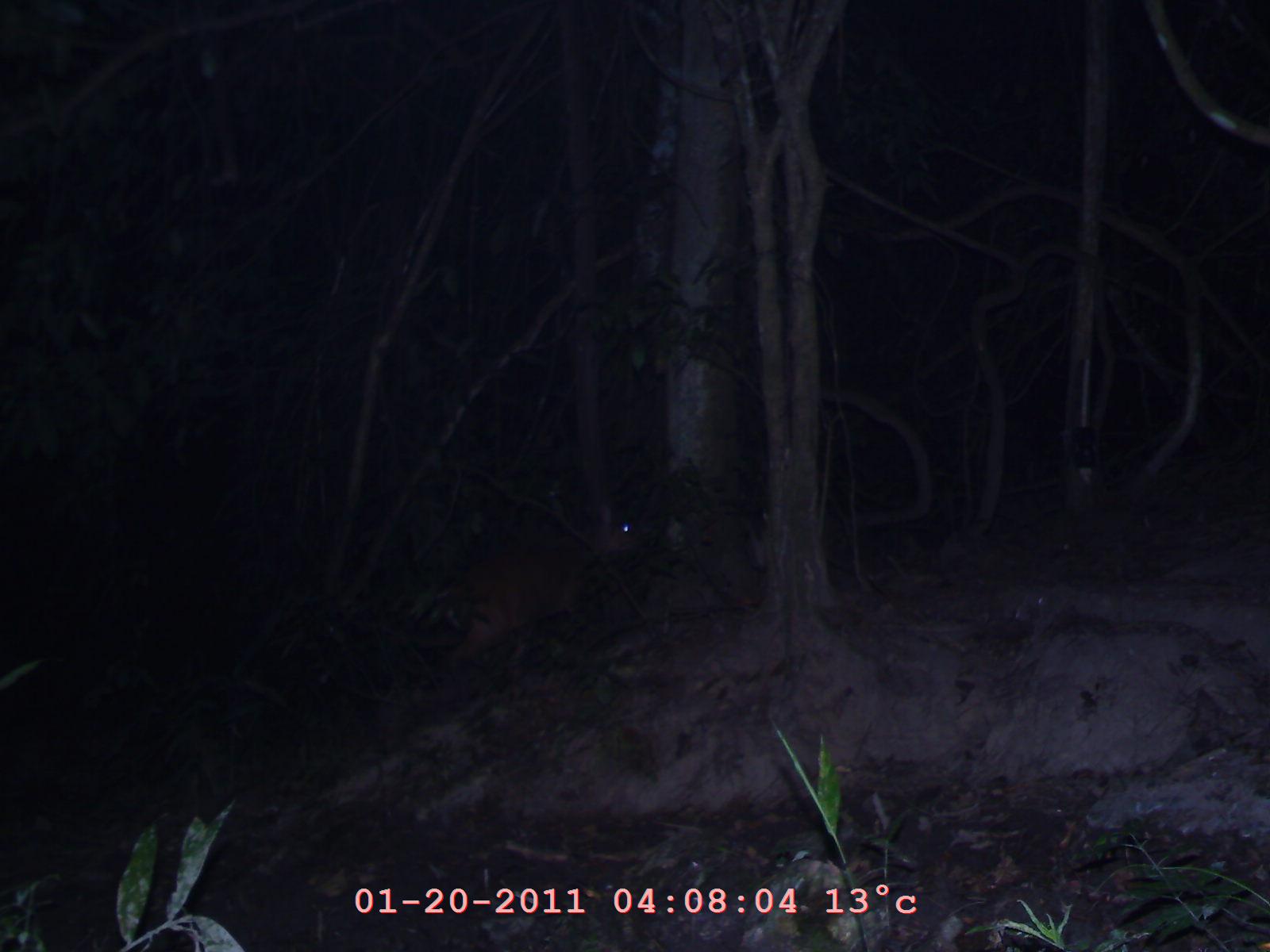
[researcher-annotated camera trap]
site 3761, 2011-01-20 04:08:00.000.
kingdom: Animalia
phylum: Chordata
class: Mammalia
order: Artiodactyla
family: Cervidae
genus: Muntiacus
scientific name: Muntiacus muntjak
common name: southern red muntjac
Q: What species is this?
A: Muntiacus muntjak (southern red muntjac).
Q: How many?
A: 1.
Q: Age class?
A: Adult.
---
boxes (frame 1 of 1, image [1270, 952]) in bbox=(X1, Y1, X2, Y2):
muntiacus muntjak: bbox=(437, 517, 647, 674)